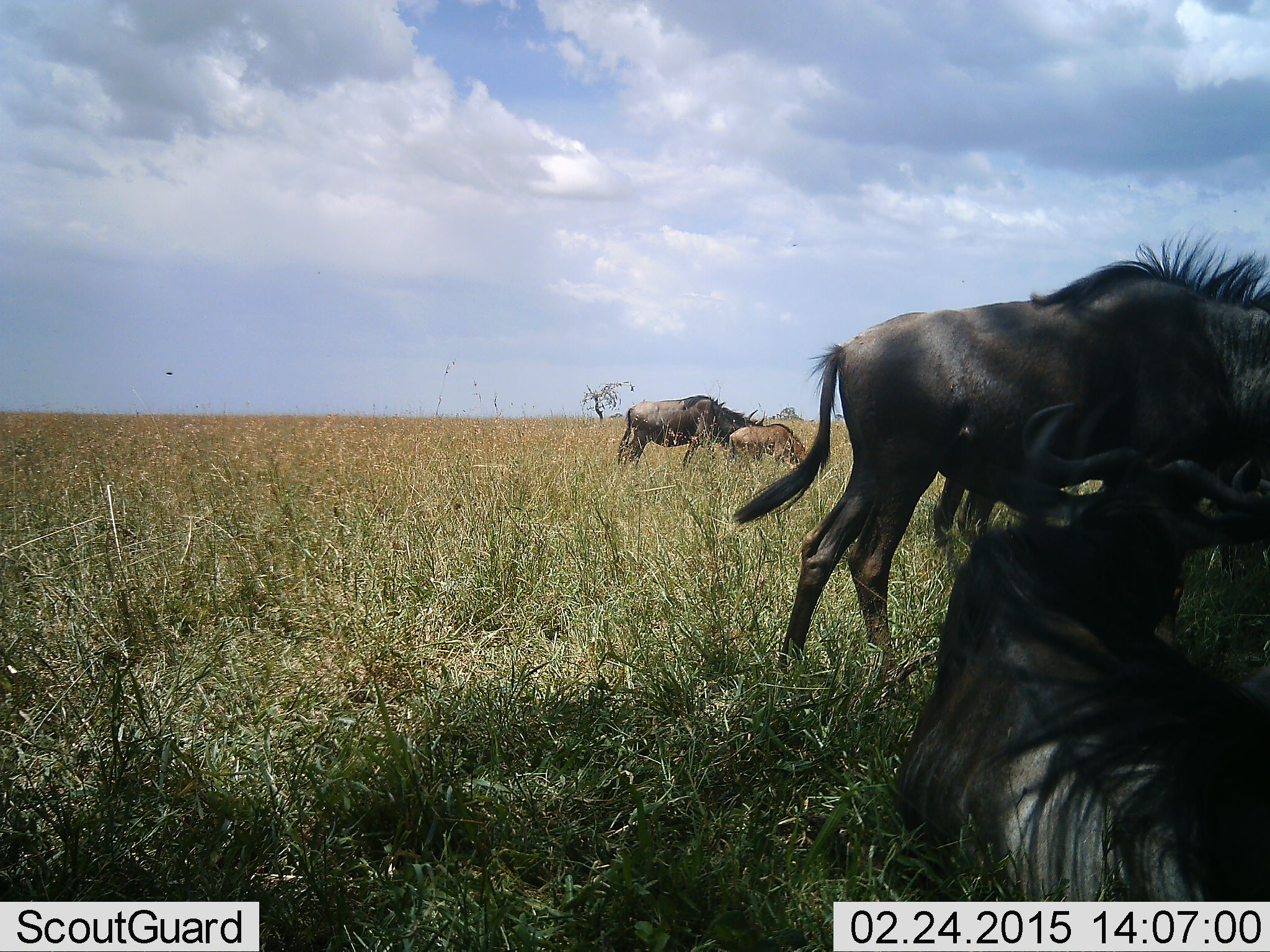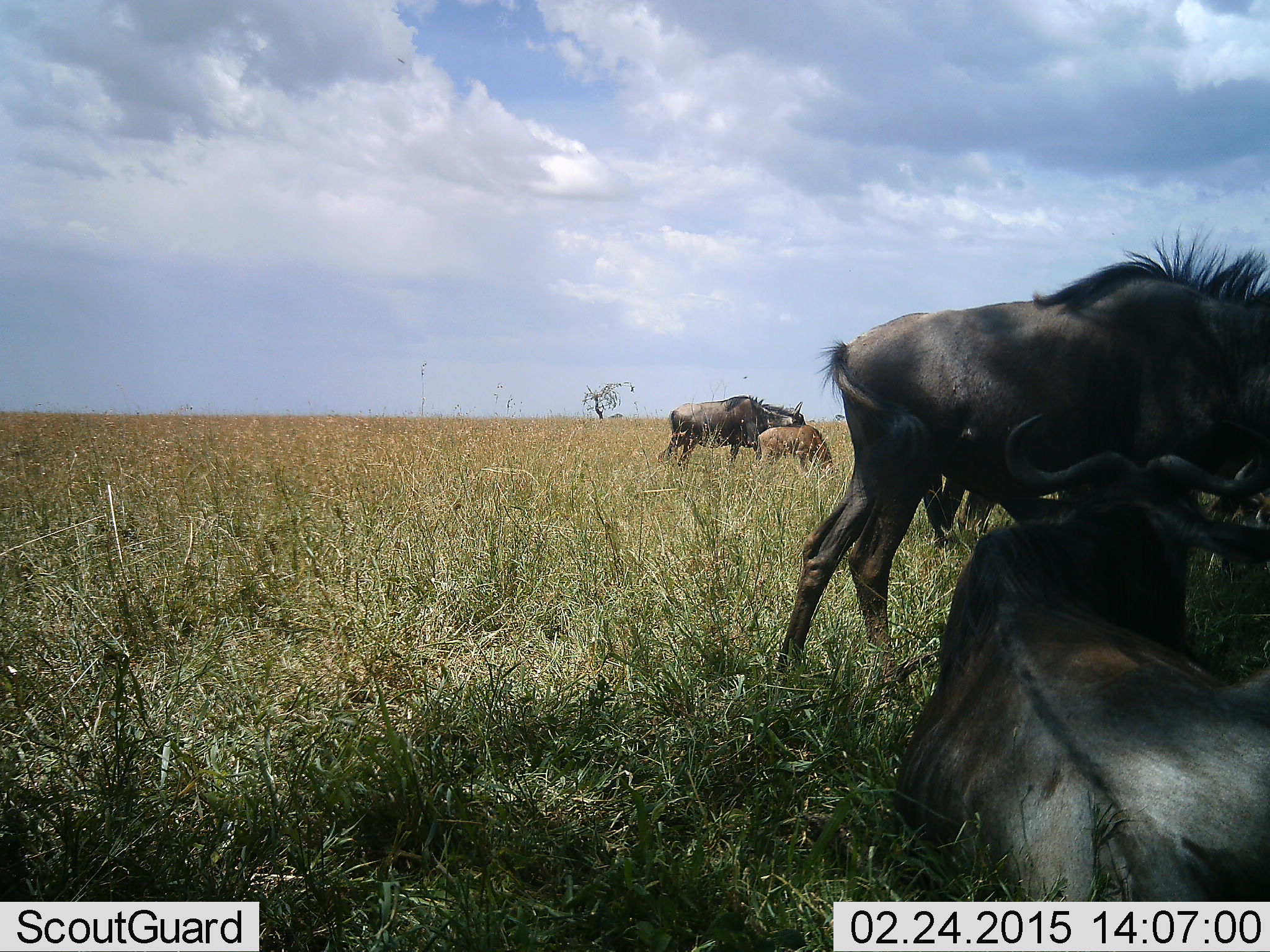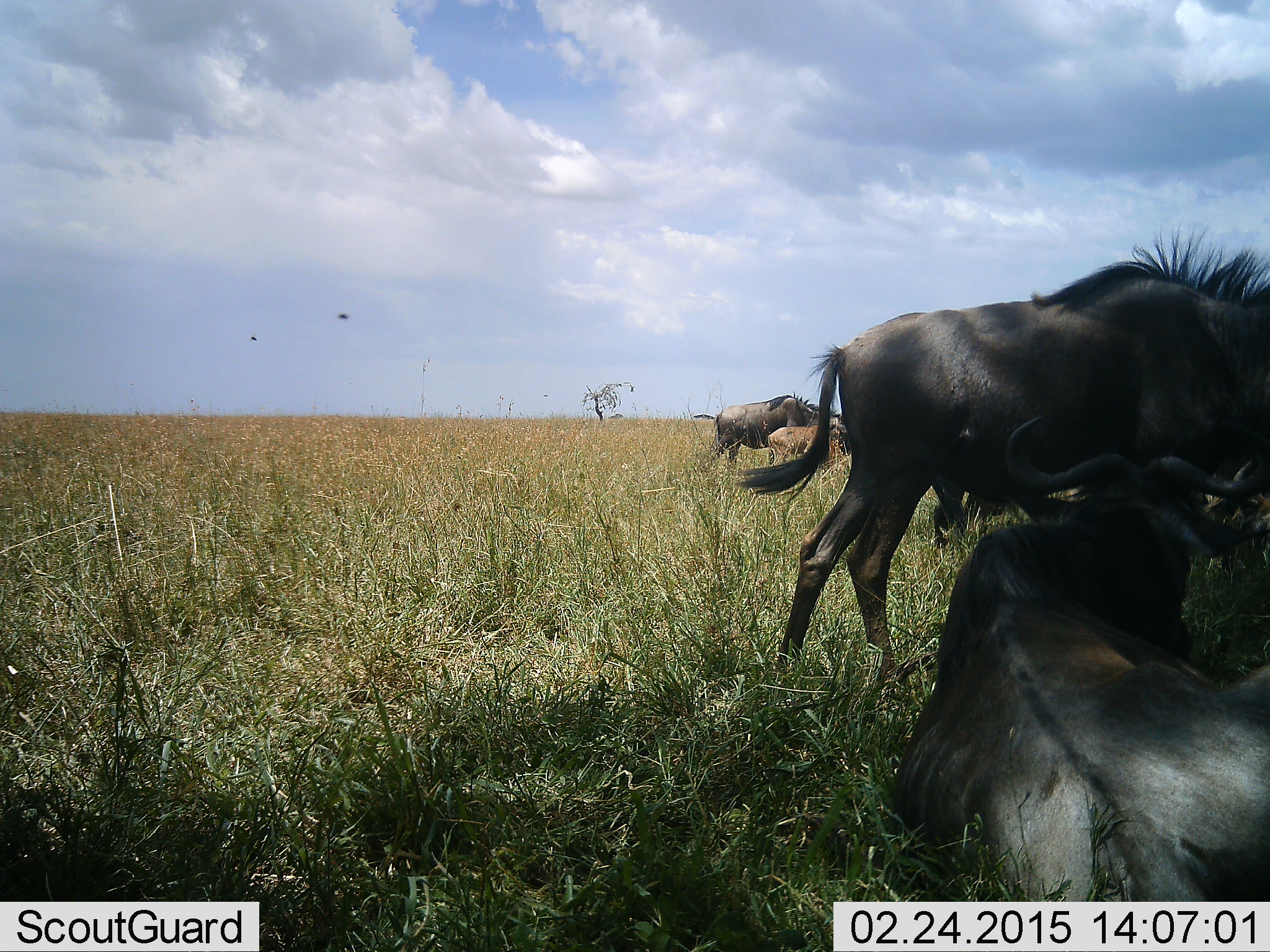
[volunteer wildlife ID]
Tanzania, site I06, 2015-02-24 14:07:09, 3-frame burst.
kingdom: Animalia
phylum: Chordata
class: Mammalia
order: Artiodactyla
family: Bovidae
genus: Connochaetes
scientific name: Connochaetes taurinus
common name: blue wildebeest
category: wildebeest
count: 4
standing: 40%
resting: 70%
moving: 70%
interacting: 0%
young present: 80%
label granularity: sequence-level